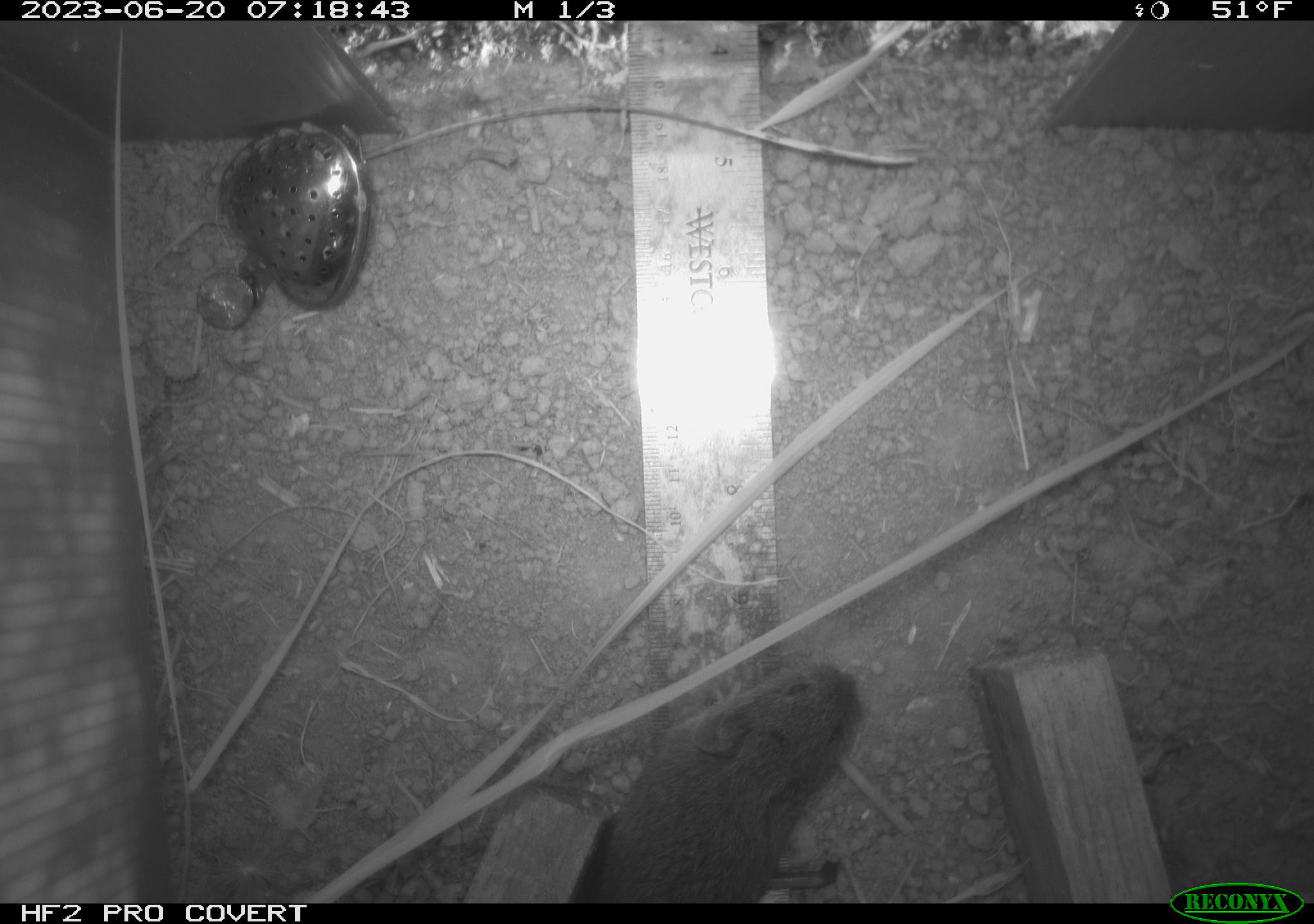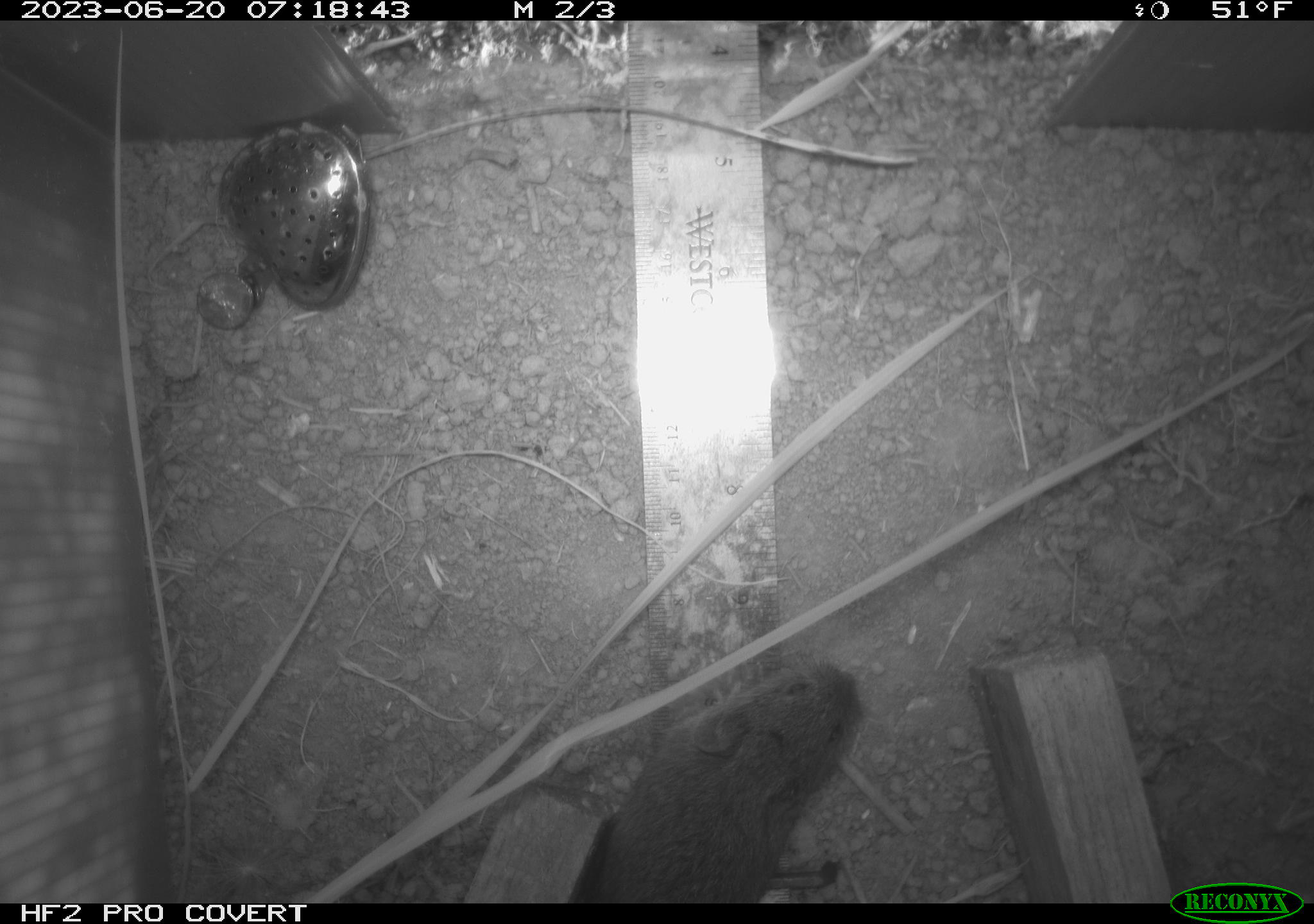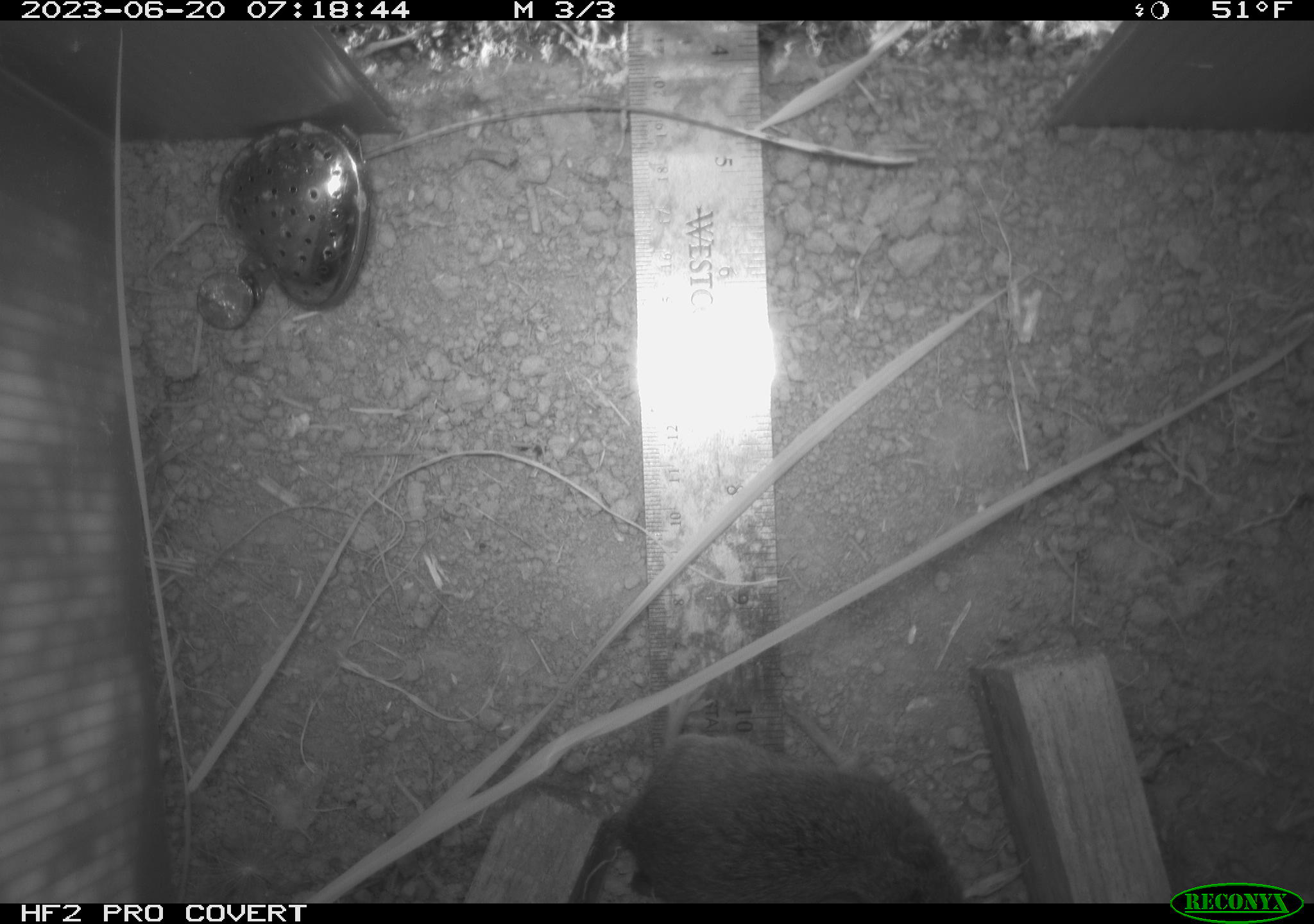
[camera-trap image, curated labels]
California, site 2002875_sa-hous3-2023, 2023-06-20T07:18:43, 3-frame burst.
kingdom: Animalia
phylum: Chordata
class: Mammalia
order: Rodentia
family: Cricetidae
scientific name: Arvicolinae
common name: voles, lemmings, and muskrats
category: arvicolinae subfamily